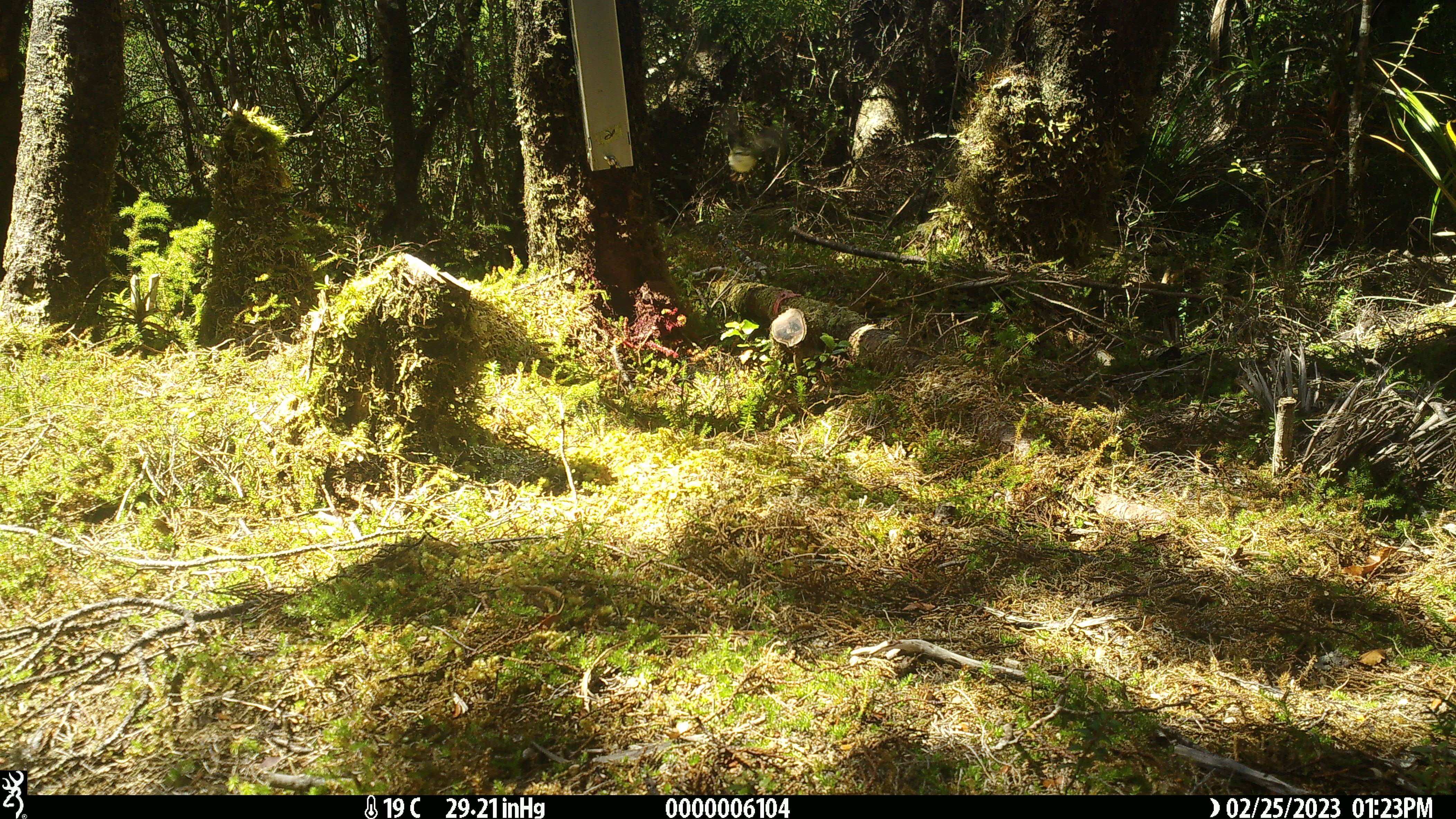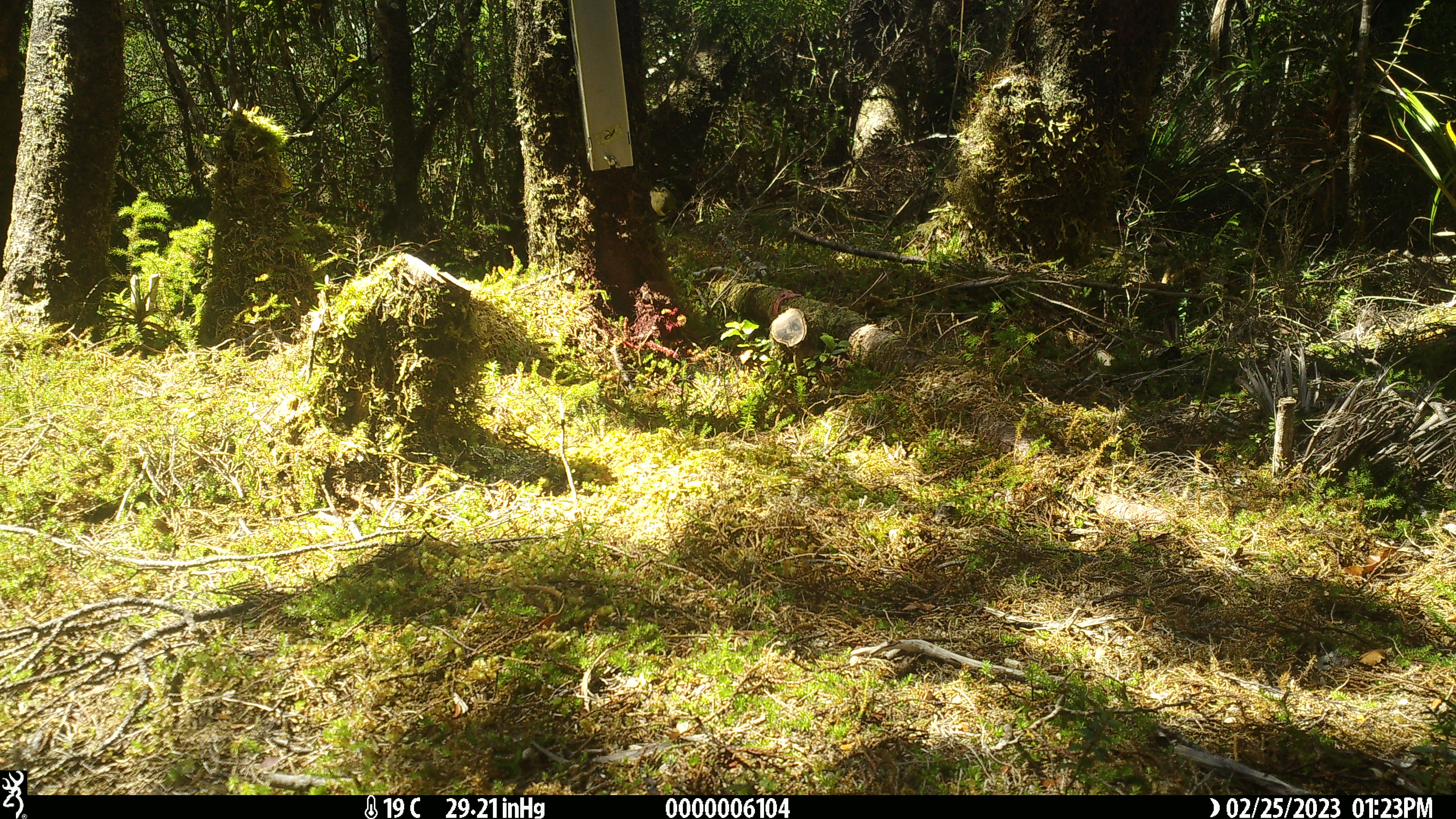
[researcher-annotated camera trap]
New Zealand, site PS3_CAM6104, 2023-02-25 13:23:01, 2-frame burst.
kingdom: Animalia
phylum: Chordata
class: Aves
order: Passeriformes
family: Acanthisittidae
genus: Acanthisitta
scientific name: Acanthisitta chloris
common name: rifleman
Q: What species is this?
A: Rifleman (Acanthisitta chloris).